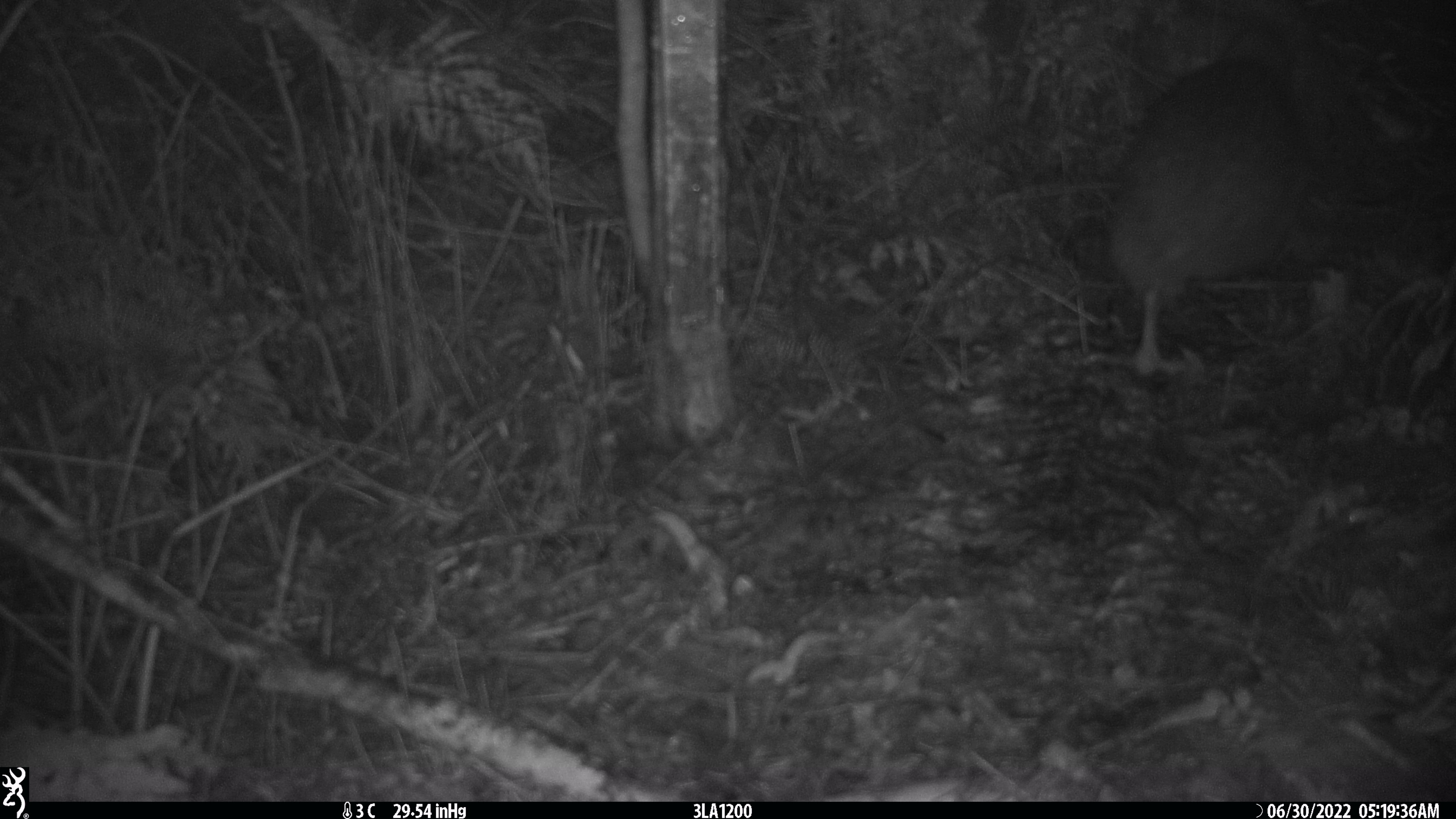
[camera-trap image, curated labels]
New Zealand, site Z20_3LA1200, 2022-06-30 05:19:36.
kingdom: Animalia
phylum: Chordata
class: Aves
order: Apterygiformes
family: Apterygidae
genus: Apteryx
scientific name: Apteryx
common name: kiwi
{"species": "kiwi (Apteryx)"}